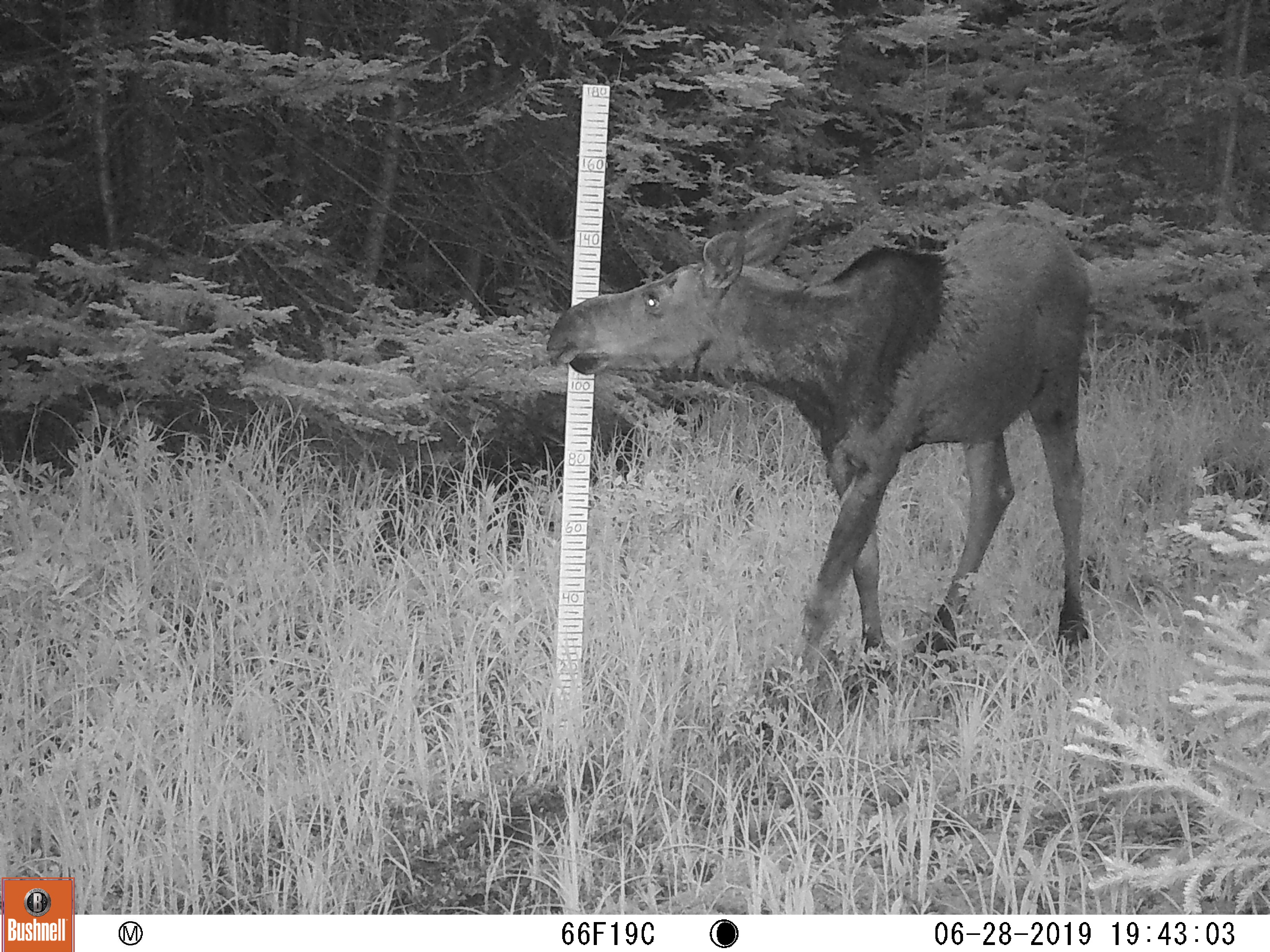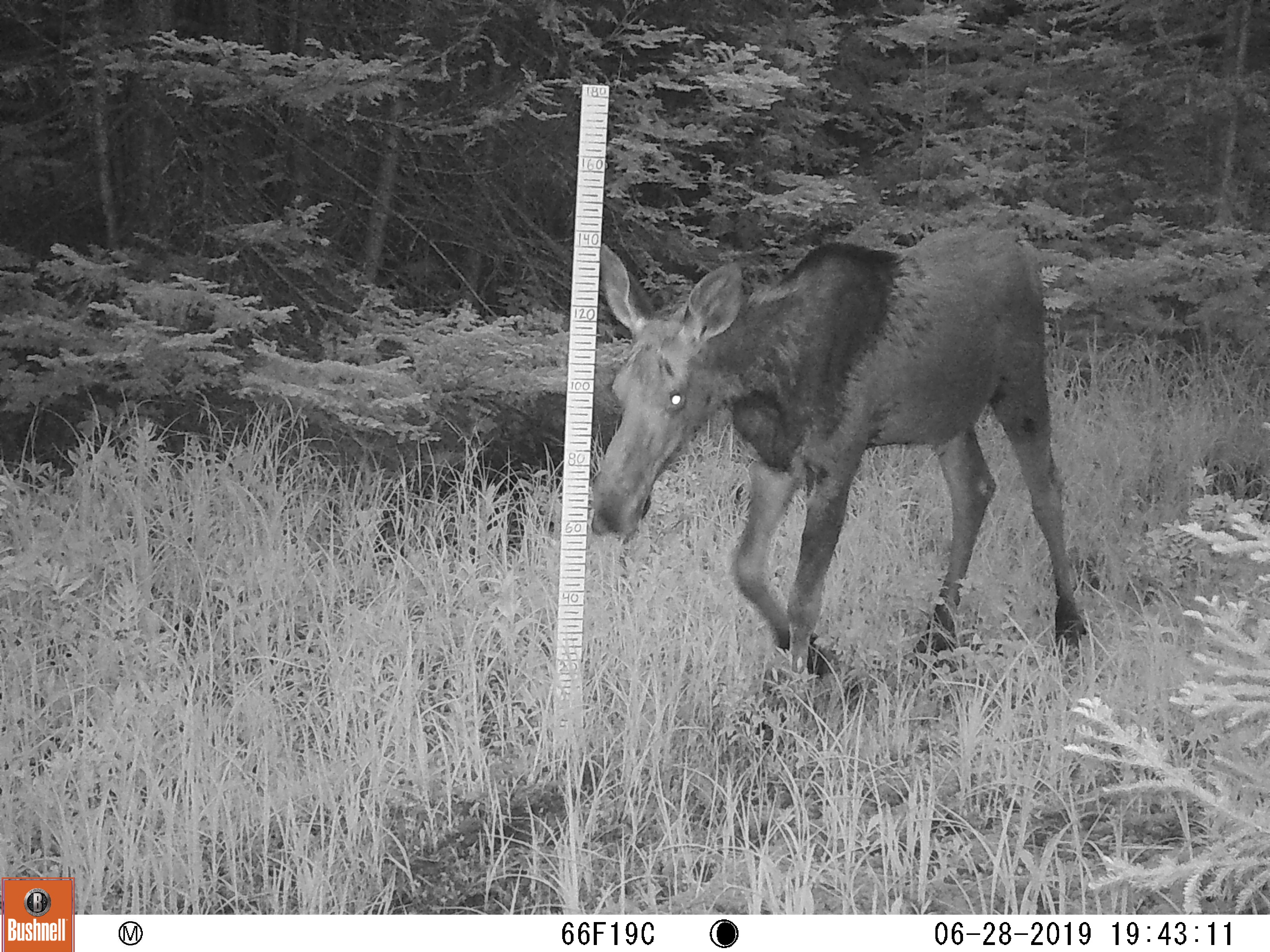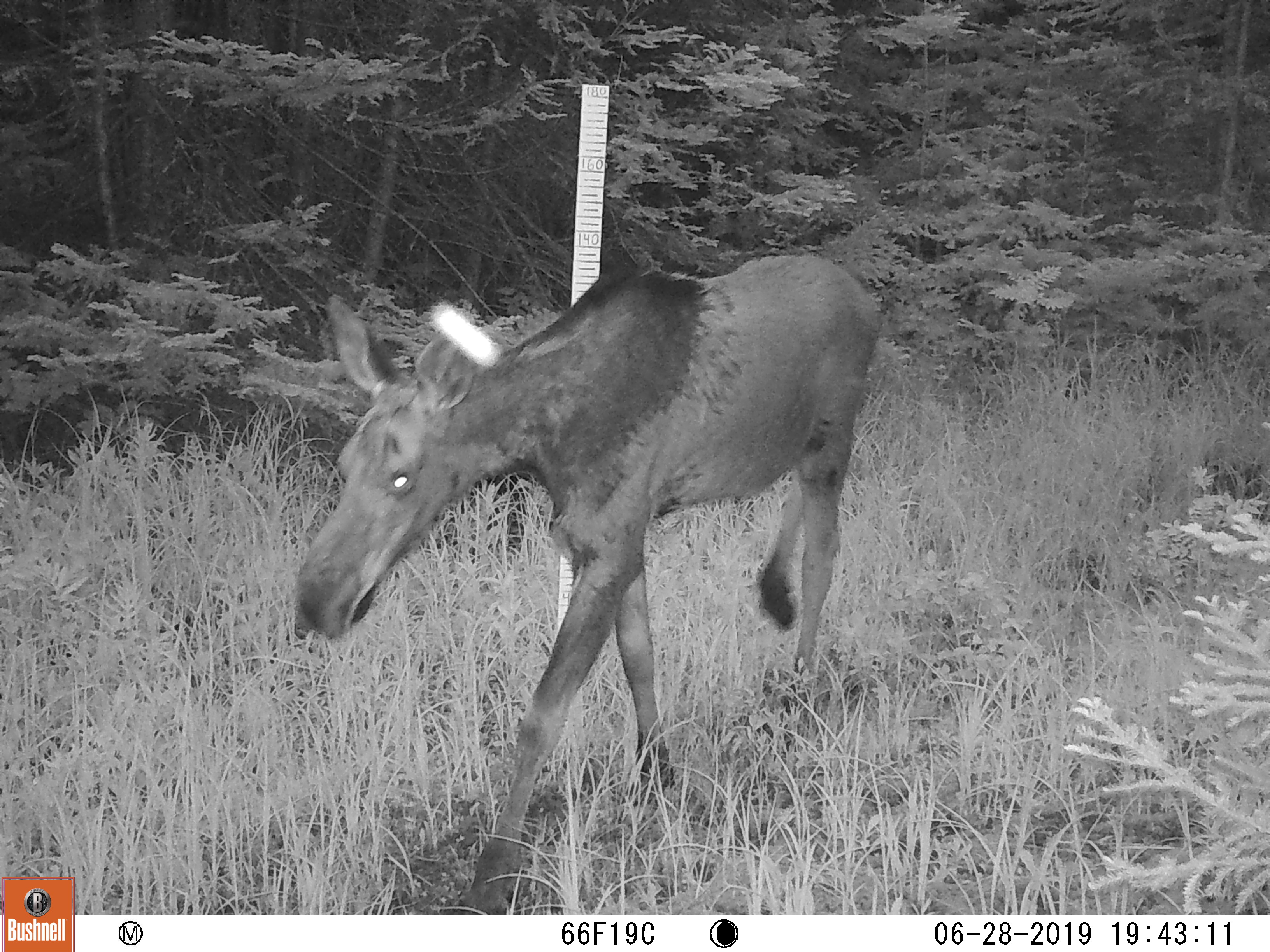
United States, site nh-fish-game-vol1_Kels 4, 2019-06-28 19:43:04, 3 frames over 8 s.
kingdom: Animalia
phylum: Chordata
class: Mammalia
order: Artiodactyla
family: Cervidae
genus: Alces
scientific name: Alces alces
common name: moose